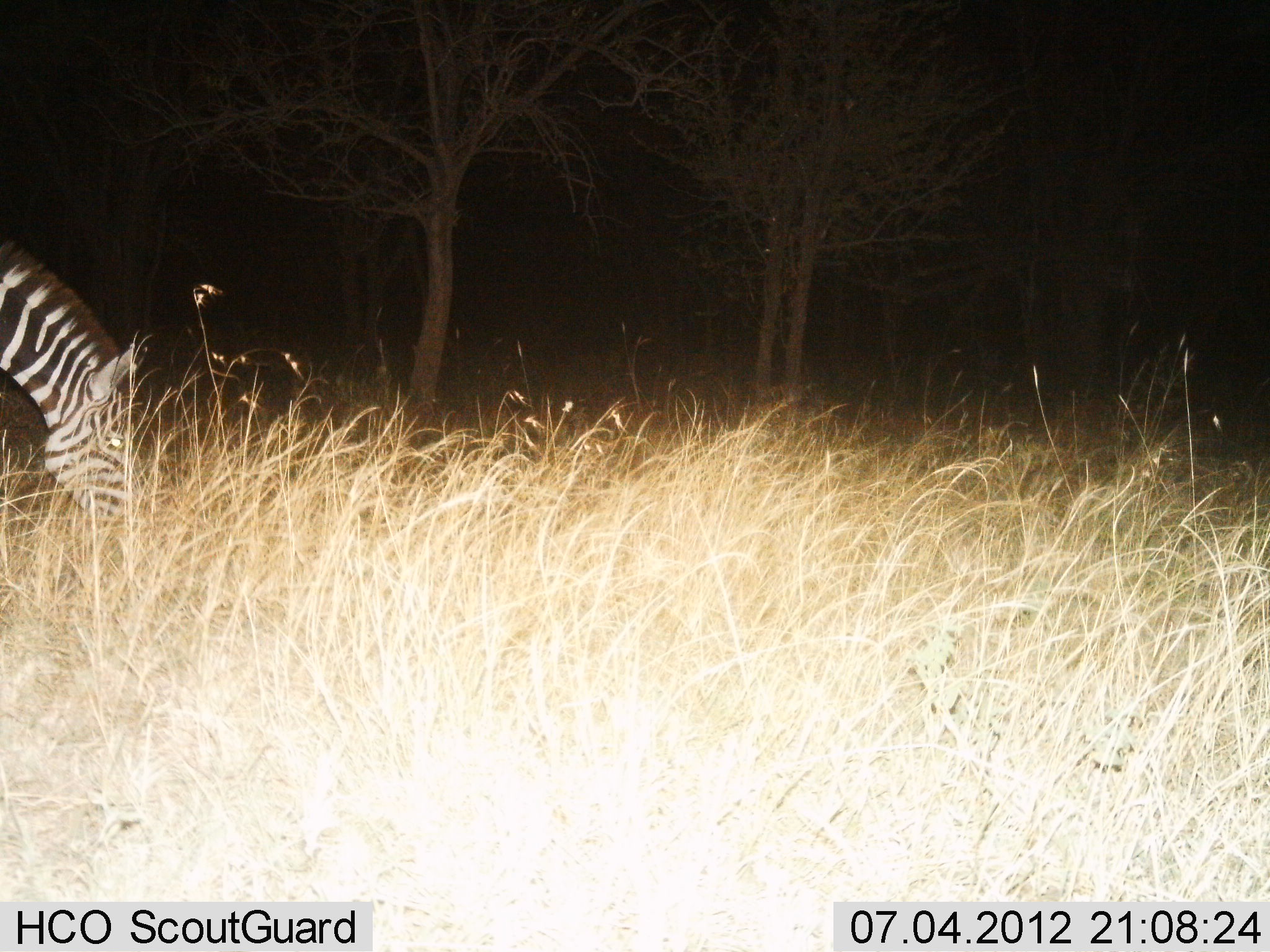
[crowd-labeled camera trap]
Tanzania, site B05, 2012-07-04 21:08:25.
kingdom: Animalia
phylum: Chordata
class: Mammalia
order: Perissodactyla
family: Equidae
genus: Equus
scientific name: Equus quagga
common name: plains zebra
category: zebra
Zebra (plains zebra) (Equus quagga), count 1. Behavior (volunteer vote fractions): standing 30%, resting 10%, moving 0%, interacting 0%. Young present (vote fraction): 0%. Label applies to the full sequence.